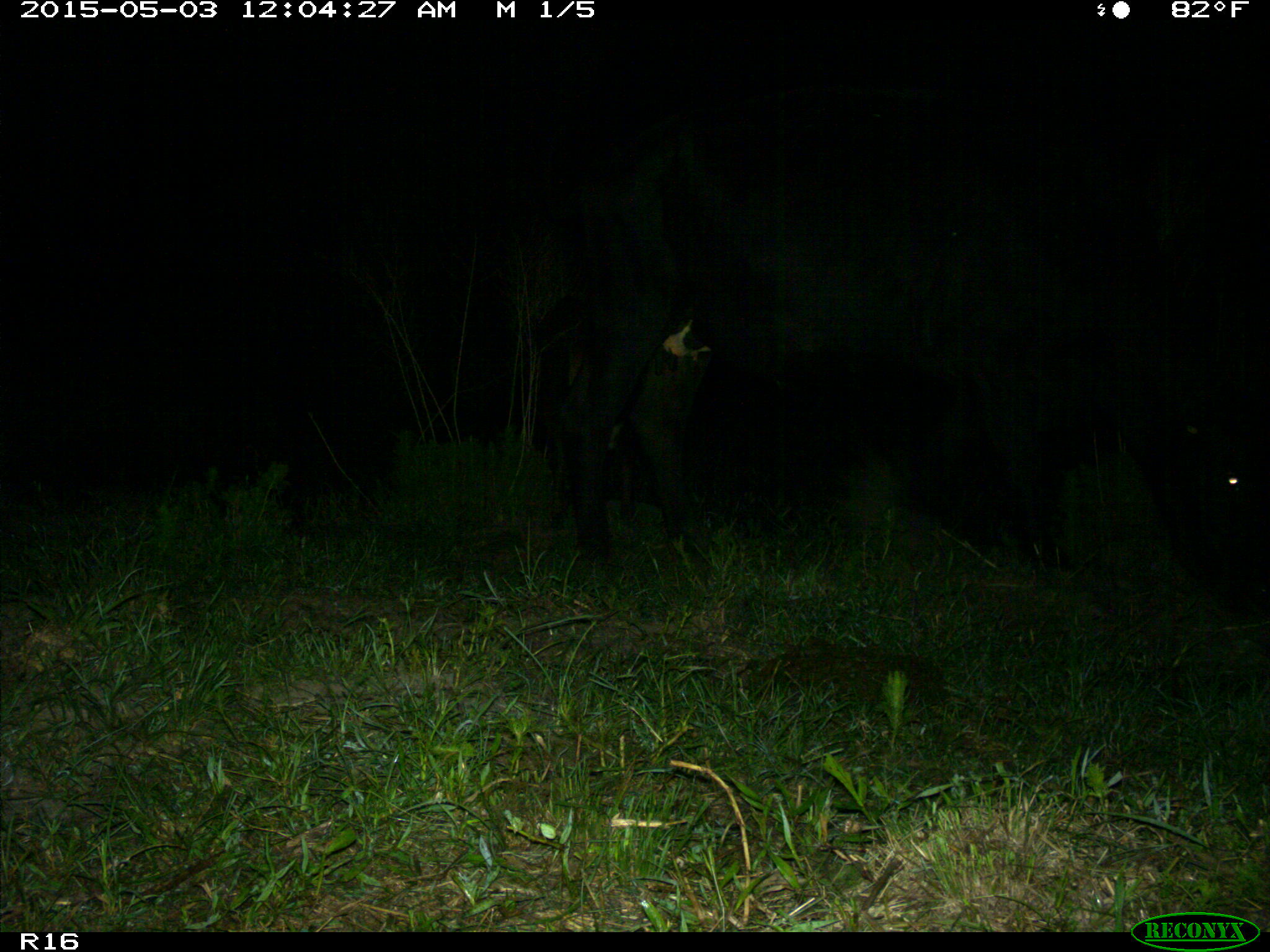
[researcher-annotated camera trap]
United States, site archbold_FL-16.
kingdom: Animalia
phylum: Chordata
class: Mammalia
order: Artiodactyla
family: Bovidae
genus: Bos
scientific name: Bos taurus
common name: domestic cow